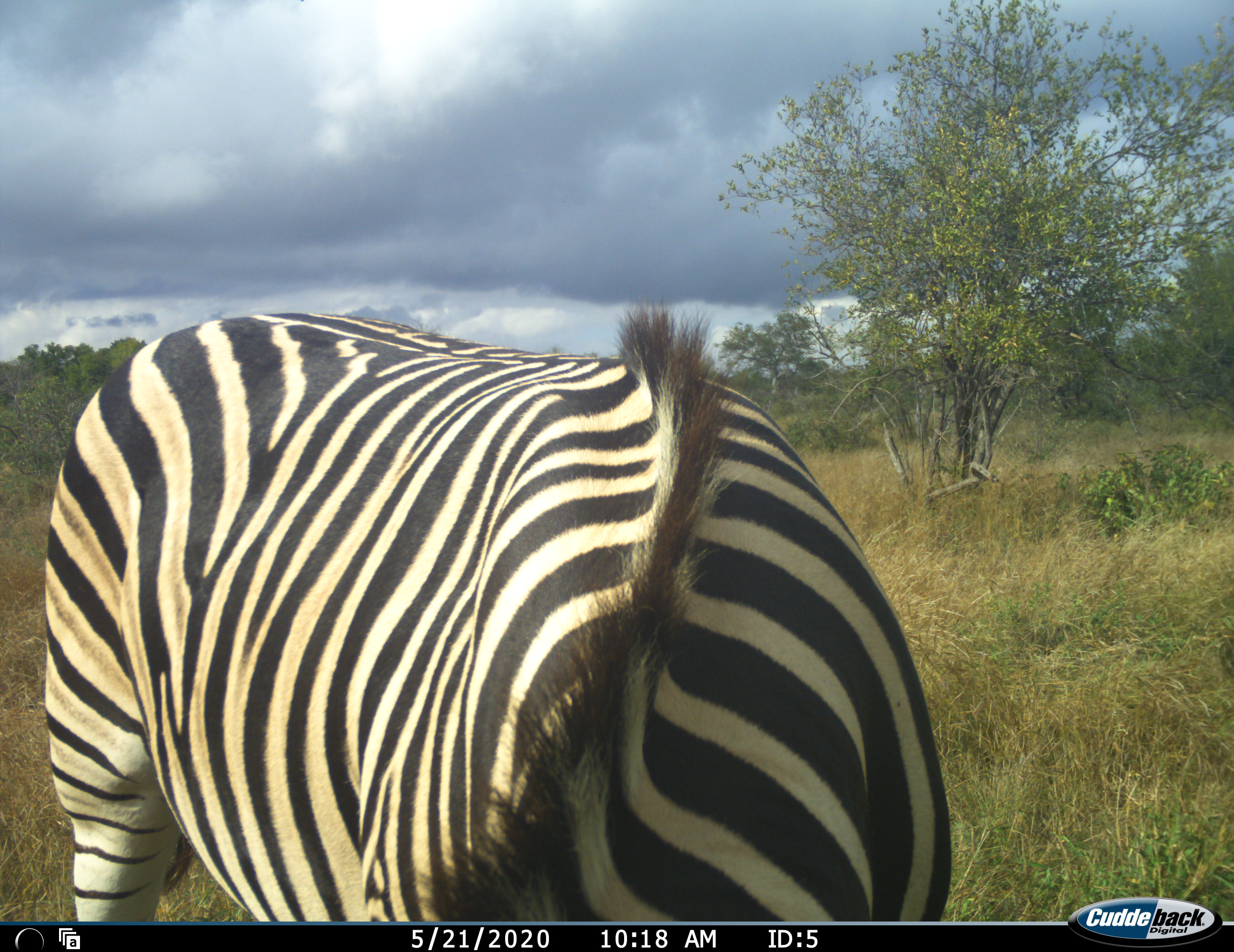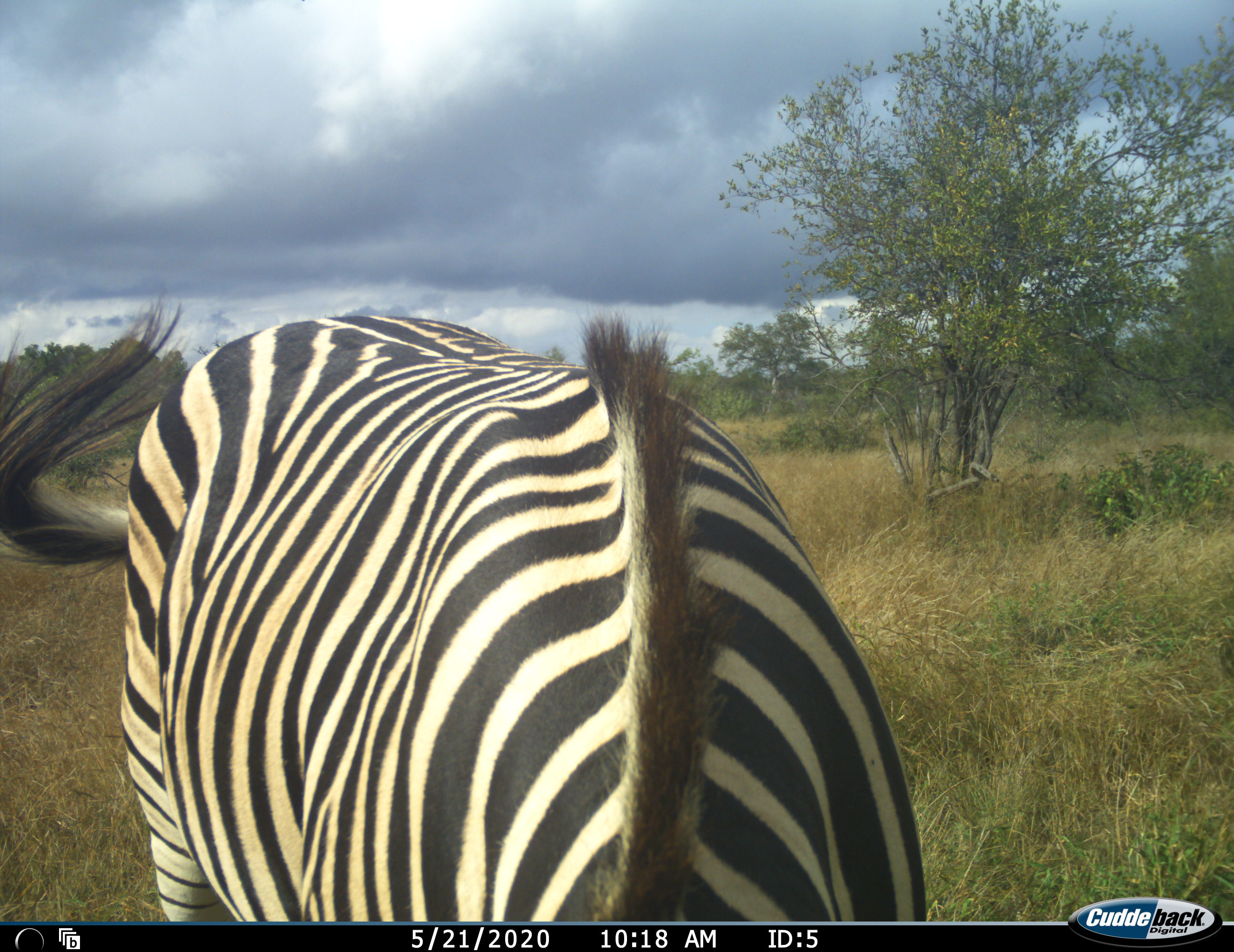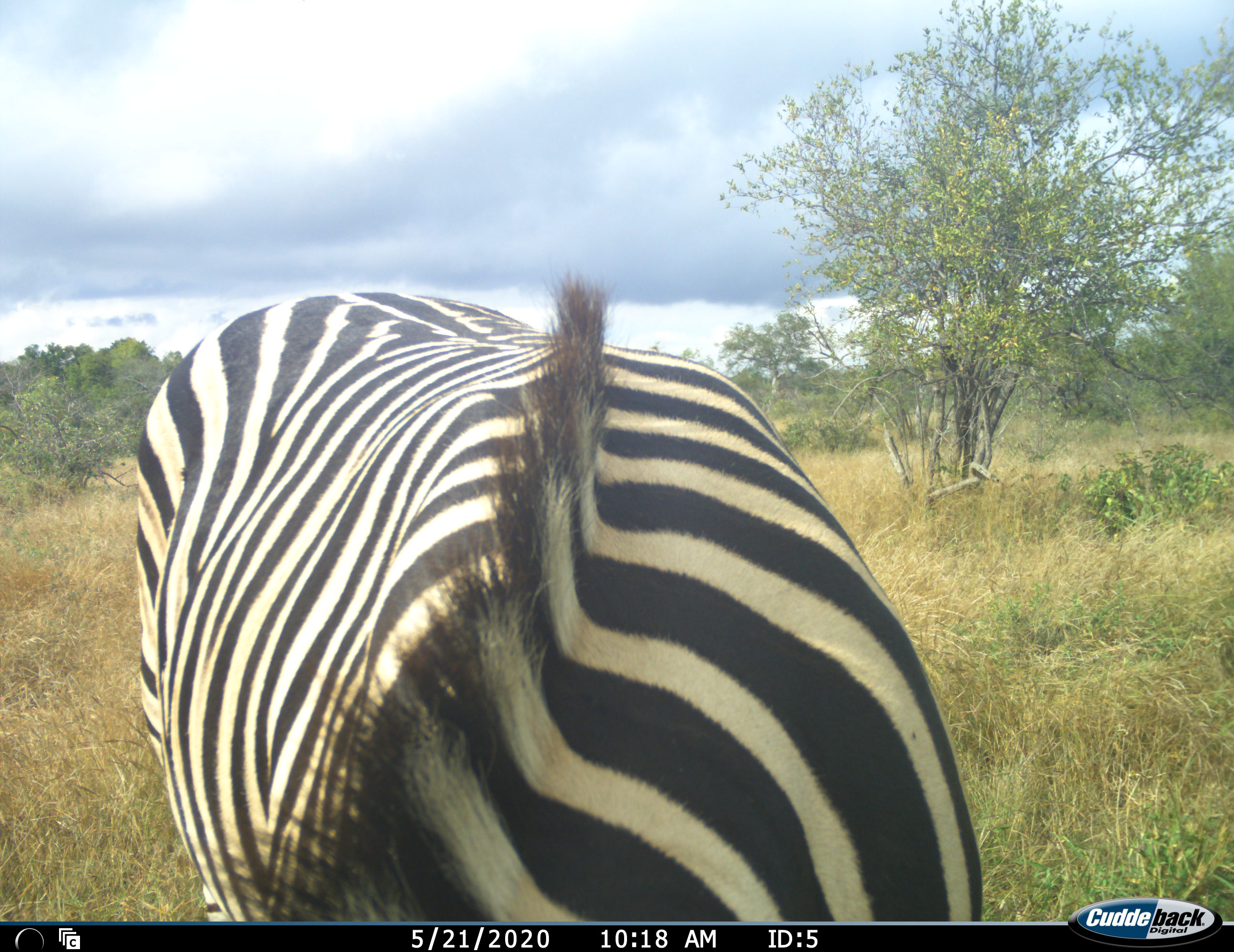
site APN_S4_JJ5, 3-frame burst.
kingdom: Animalia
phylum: Chordata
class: Mammalia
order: Perissodactyla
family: Equidae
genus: Equus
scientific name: Equus quagga burchellii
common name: burchell's zebra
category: zebraburchells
Zebraburchells (burchell's zebra) (Equus quagga burchellii), count 1. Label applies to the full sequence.